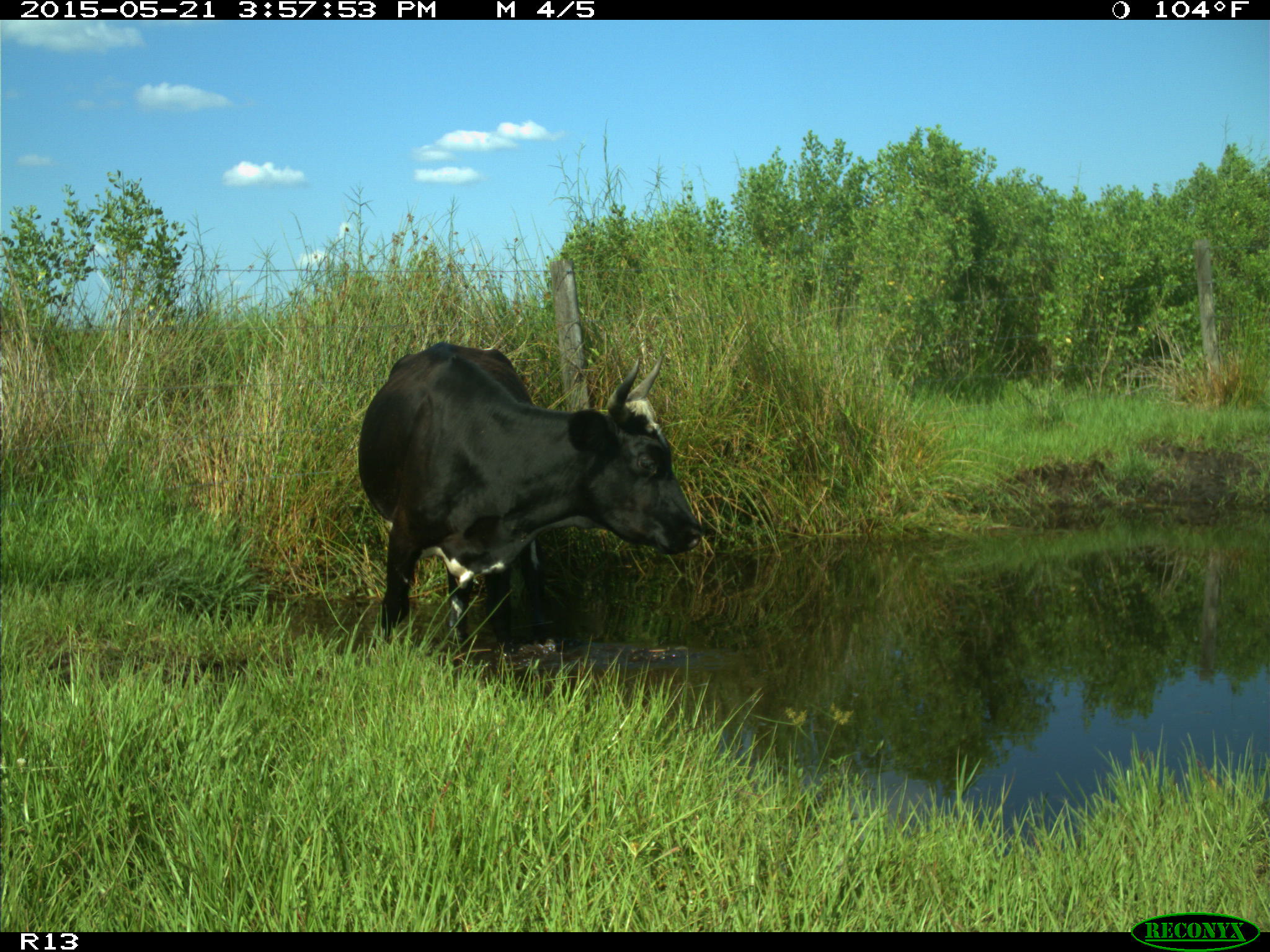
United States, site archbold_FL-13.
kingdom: Animalia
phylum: Chordata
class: Mammalia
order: Artiodactyla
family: Bovidae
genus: Bos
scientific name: Bos taurus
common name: domestic cow